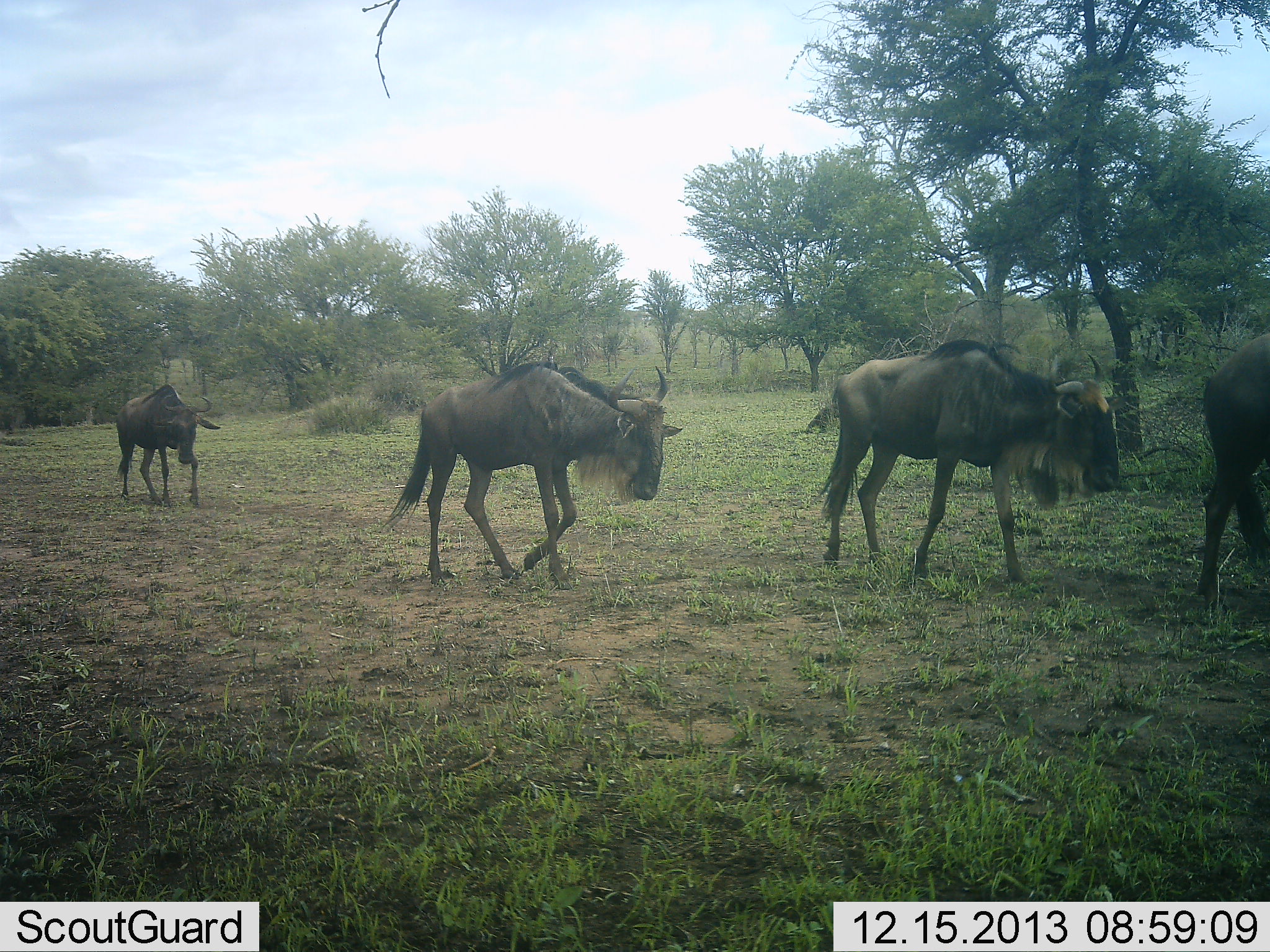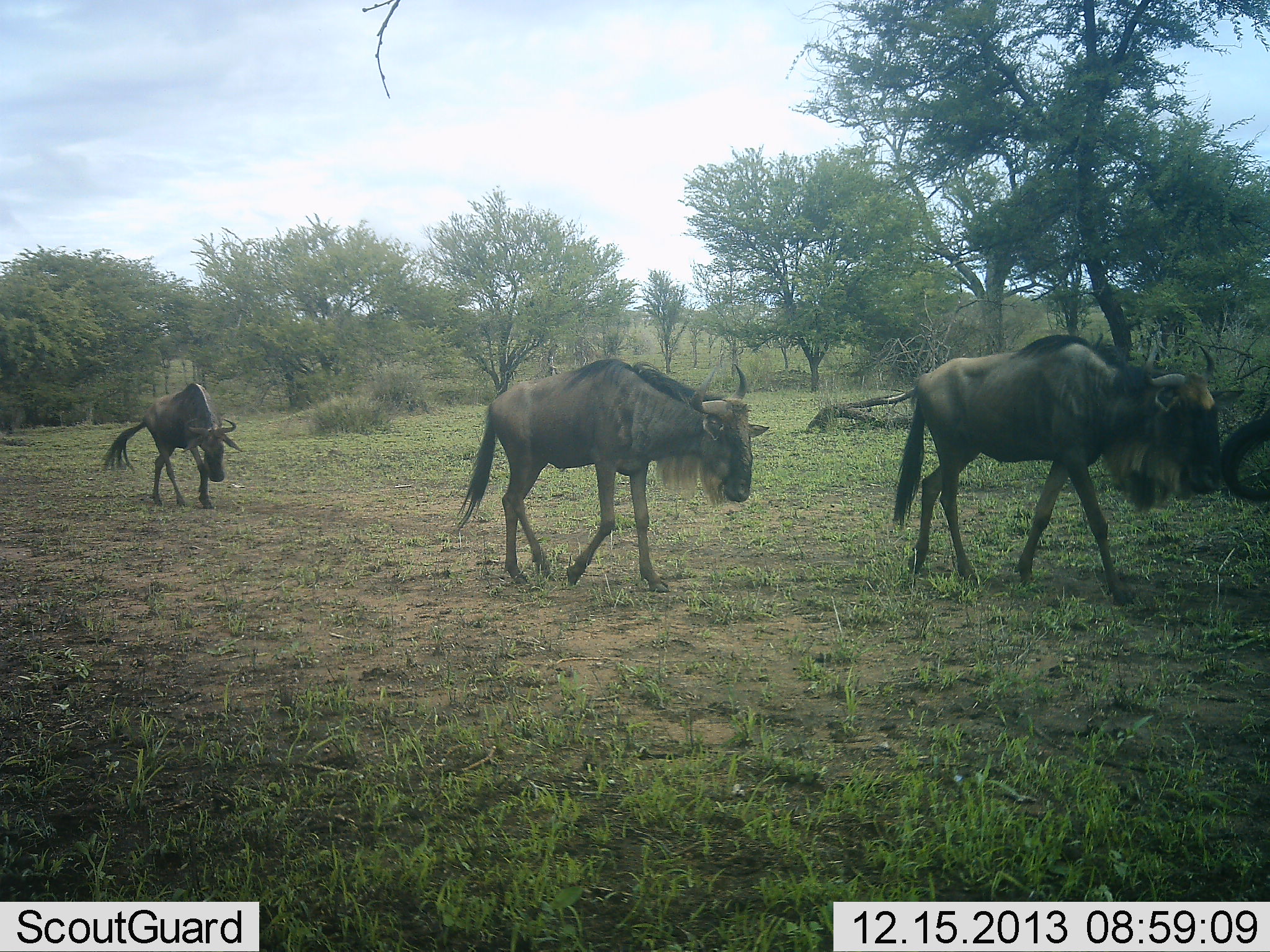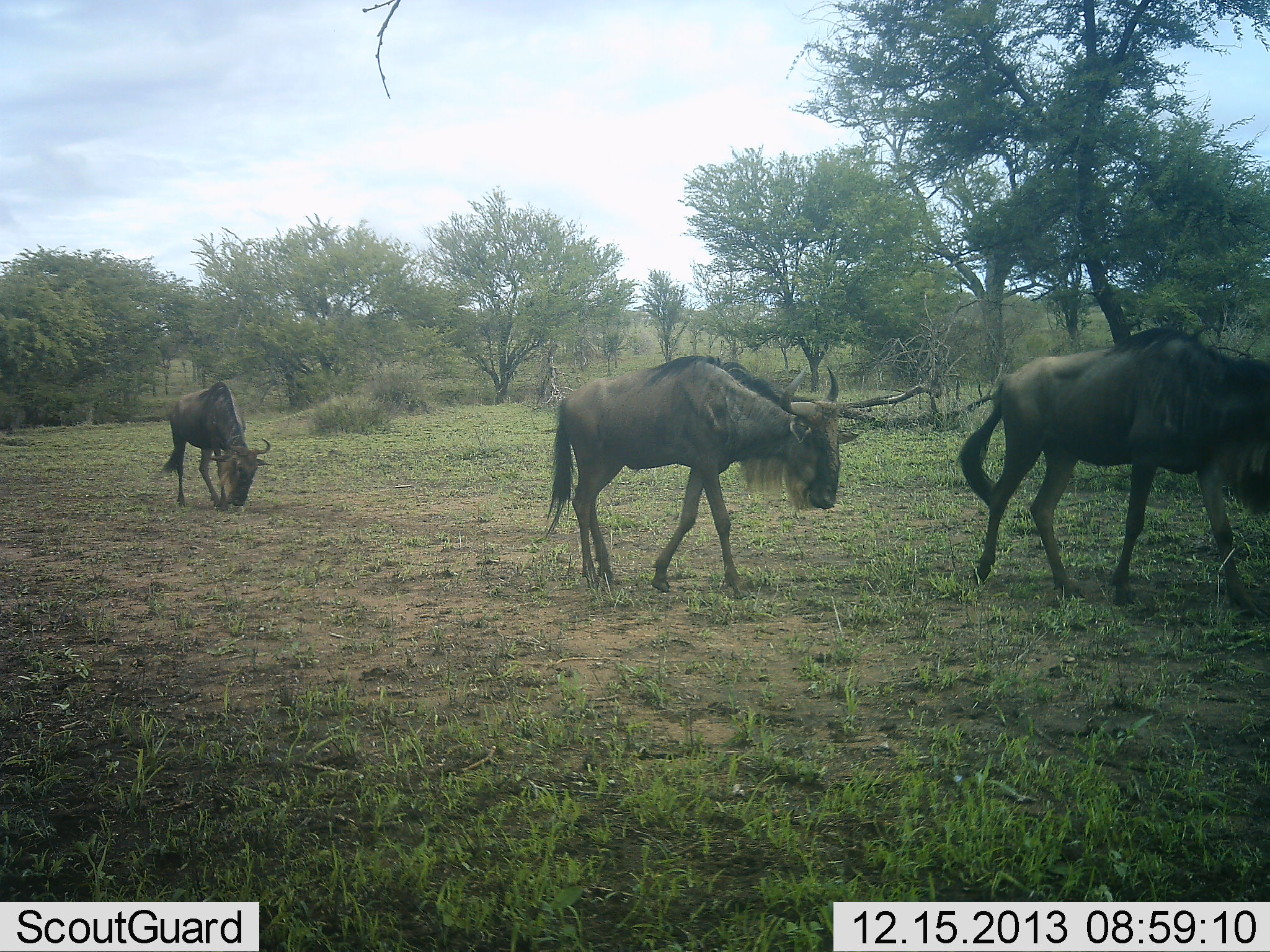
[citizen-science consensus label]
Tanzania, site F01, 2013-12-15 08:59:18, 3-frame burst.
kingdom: Animalia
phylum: Chordata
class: Mammalia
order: Artiodactyla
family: Bovidae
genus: Connochaetes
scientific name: Connochaetes taurinus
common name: blue wildebeest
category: wildebeest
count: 4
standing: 0%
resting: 0%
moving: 100%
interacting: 0%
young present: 0%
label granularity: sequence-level